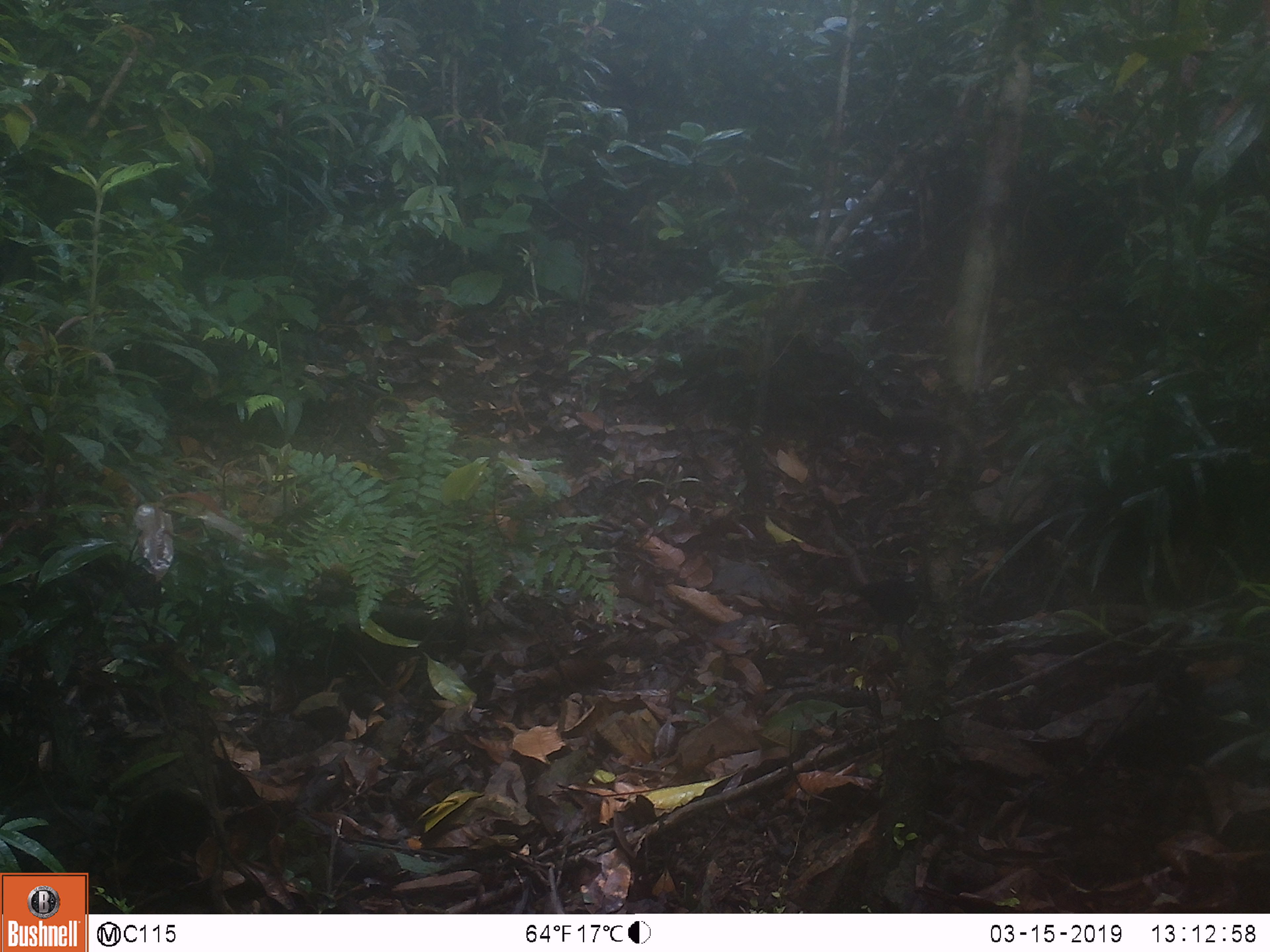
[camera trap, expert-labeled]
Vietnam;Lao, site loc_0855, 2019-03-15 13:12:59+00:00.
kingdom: Animalia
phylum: Chordata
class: Aves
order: Passeriformes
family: Muscicapidae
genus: Myophonus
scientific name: Myophonus caeruleus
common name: blue whistling thrush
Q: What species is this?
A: Blue whistling thrush (Myophonus caeruleus).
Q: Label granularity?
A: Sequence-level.